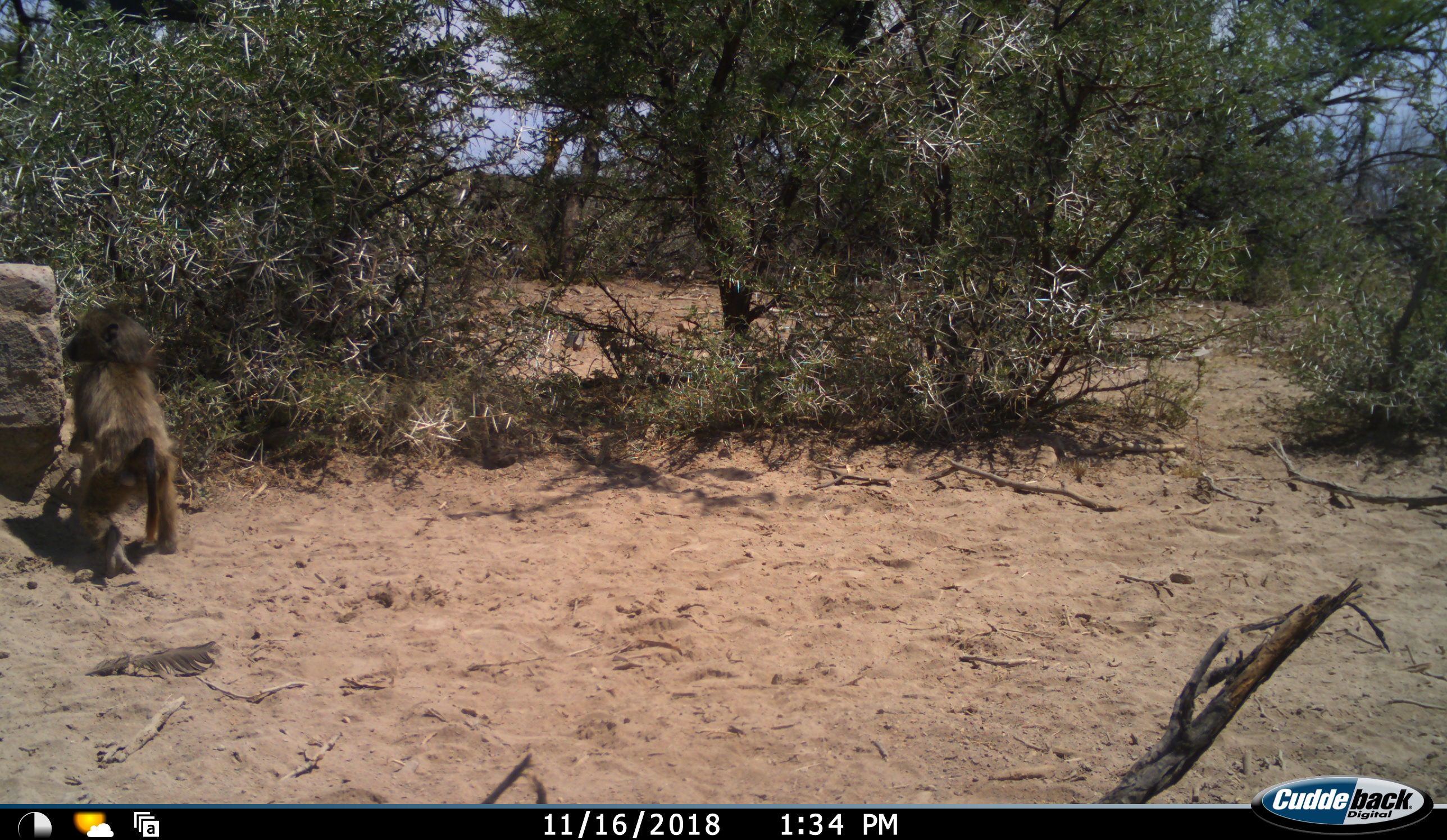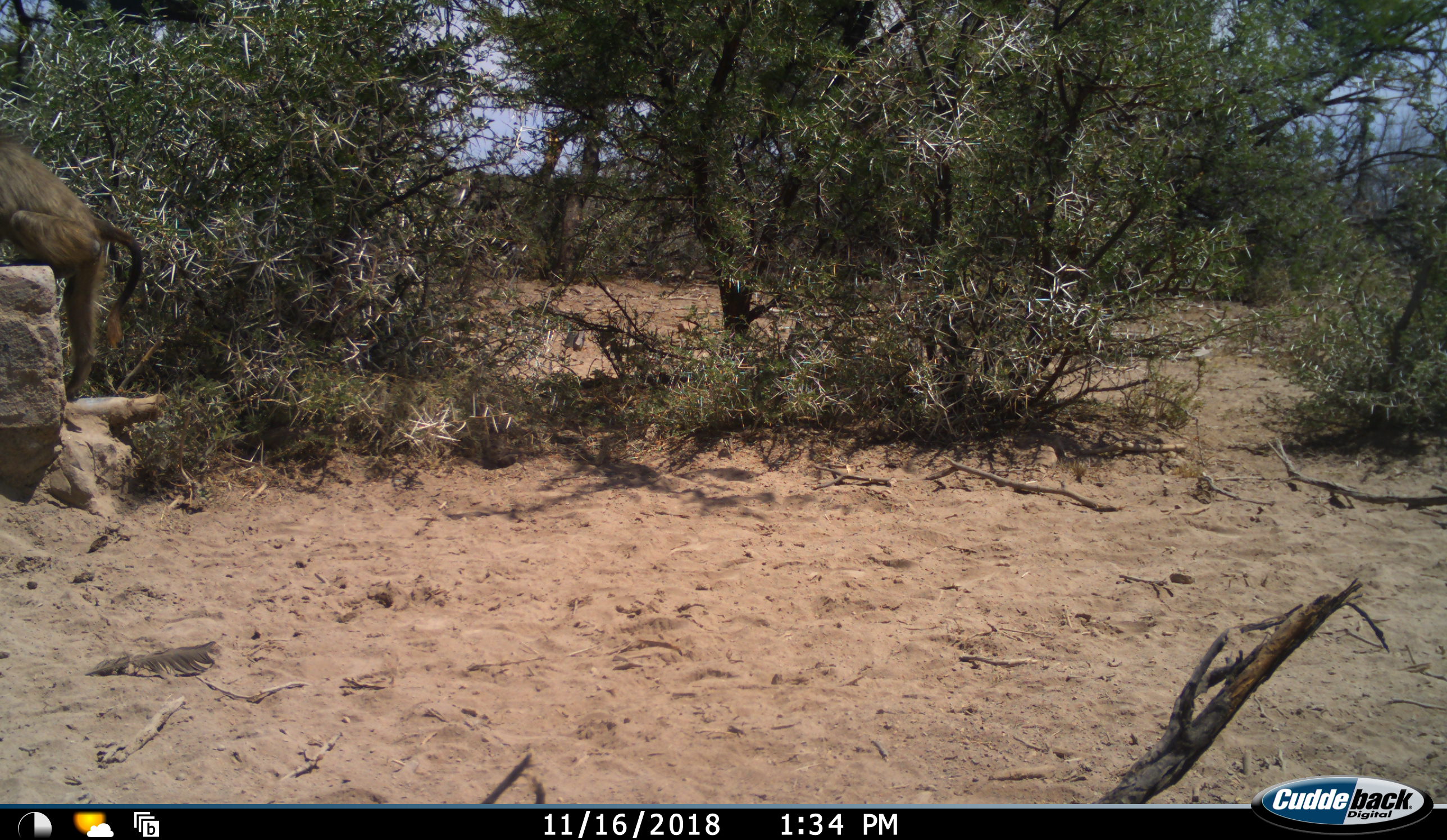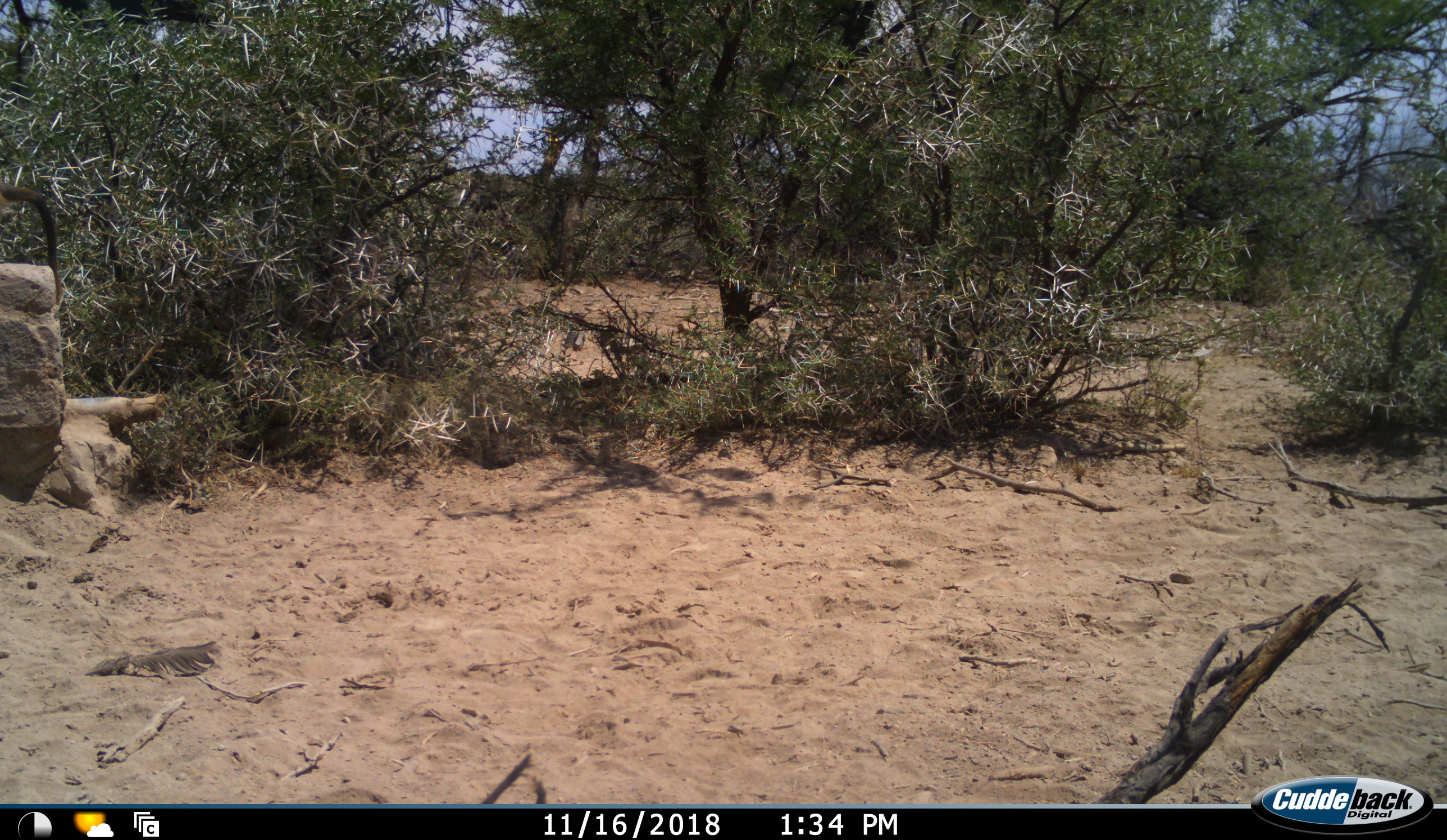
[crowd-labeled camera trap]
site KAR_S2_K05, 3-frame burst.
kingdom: Animalia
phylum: Chordata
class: Mammalia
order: Primates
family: Cercopithecidae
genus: Papio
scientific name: Papio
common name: baboon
Baboon (Papio), count 1. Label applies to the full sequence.